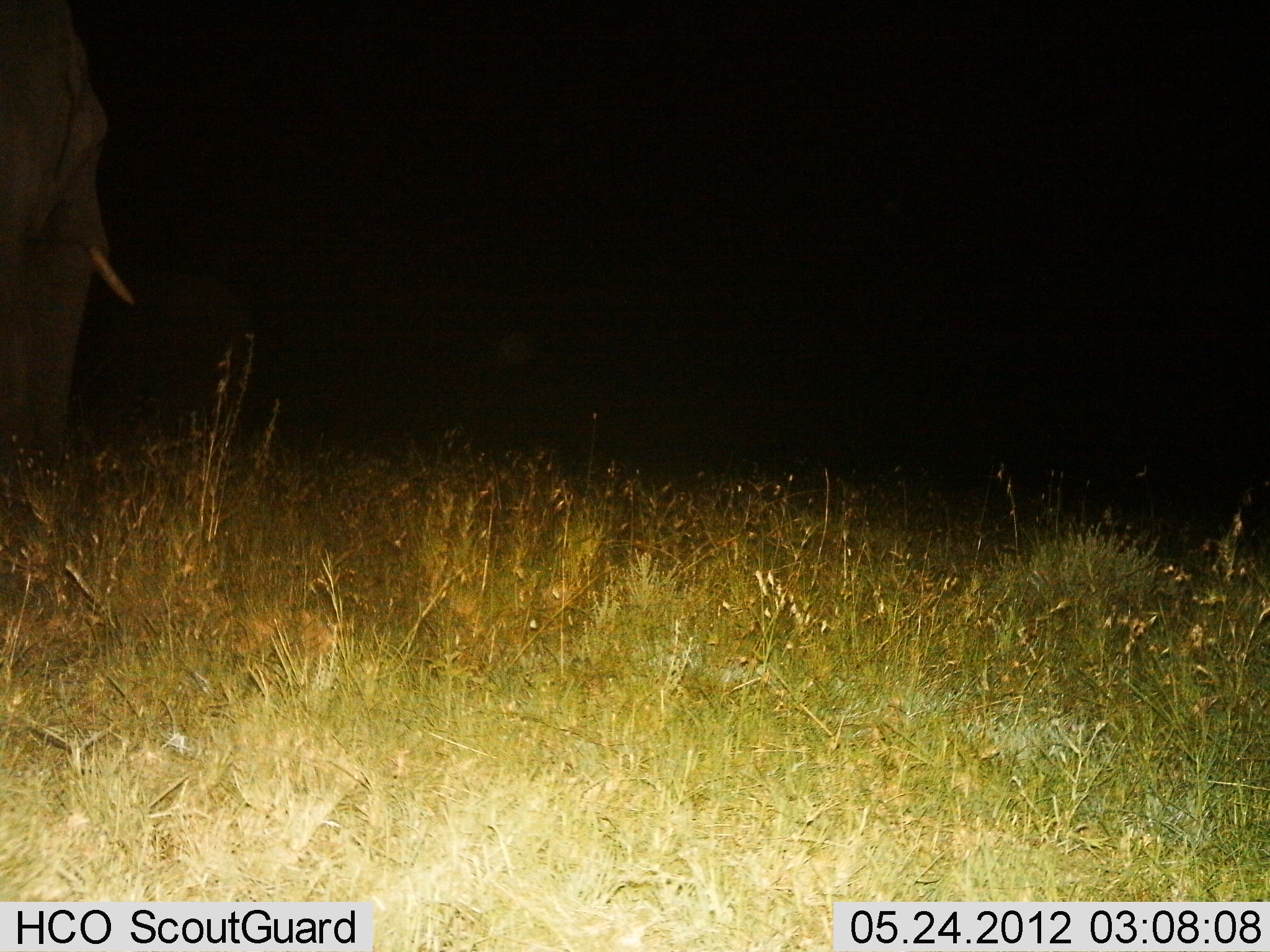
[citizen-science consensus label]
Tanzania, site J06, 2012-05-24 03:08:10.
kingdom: Animalia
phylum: Chordata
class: Mammalia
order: Proboscidea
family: Elephantidae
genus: Loxodonta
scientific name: Loxodonta africana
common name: african bush elephant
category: elephant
Elephant (african bush elephant) (Loxodonta africana), count 1. Behavior (volunteer vote fractions): standing 100%, resting 10%, moving 0%, interacting 0%. Young present (vote fraction): 0%. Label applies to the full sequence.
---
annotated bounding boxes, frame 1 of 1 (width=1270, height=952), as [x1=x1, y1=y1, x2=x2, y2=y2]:
animal: [x1=0, y1=0, x2=139, y2=503]